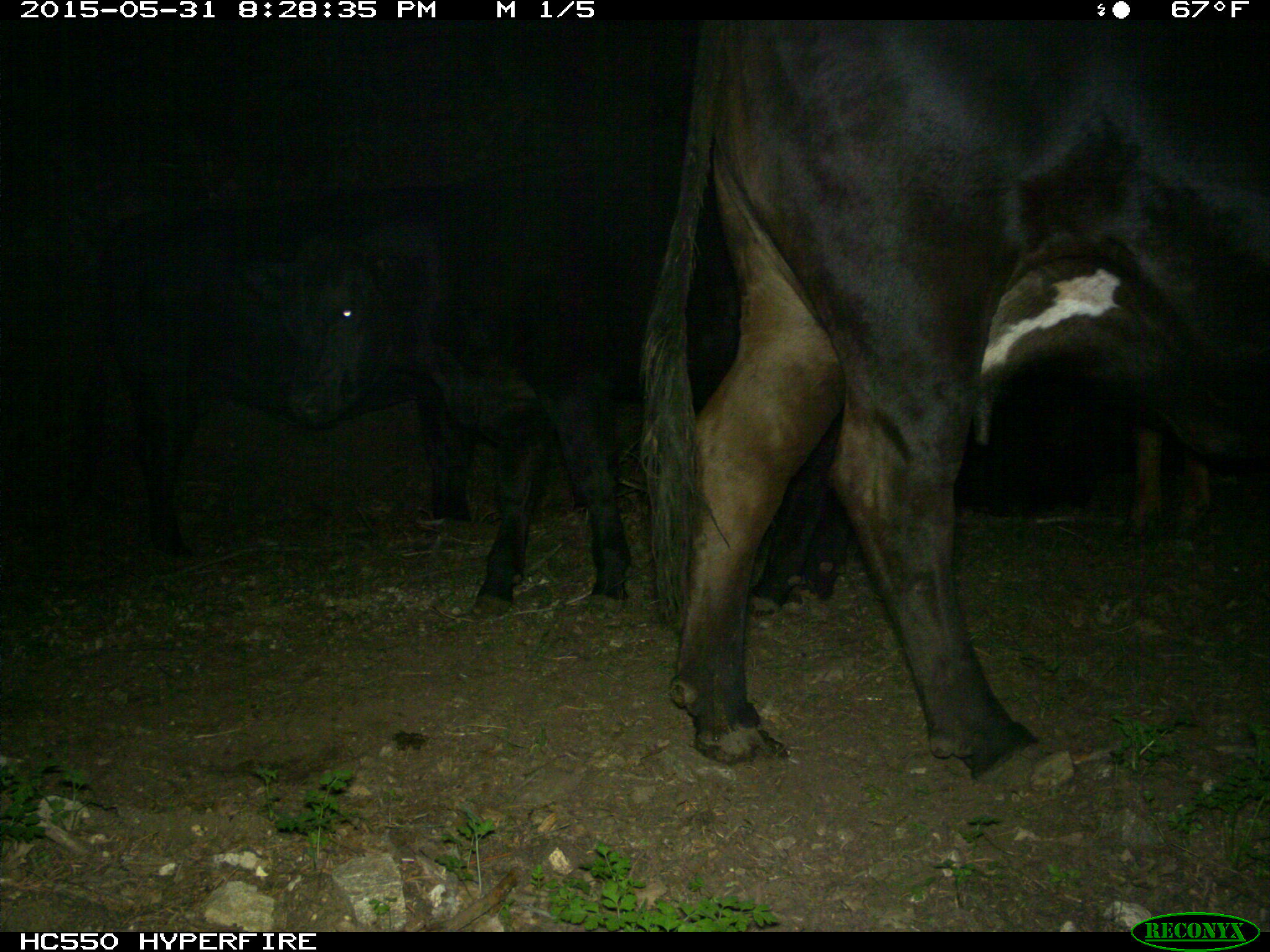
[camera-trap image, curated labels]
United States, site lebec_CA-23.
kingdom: Animalia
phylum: Chordata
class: Mammalia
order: Artiodactyla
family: Bovidae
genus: Bos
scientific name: Bos taurus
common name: domestic cow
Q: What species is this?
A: Bos taurus (domestic cow).